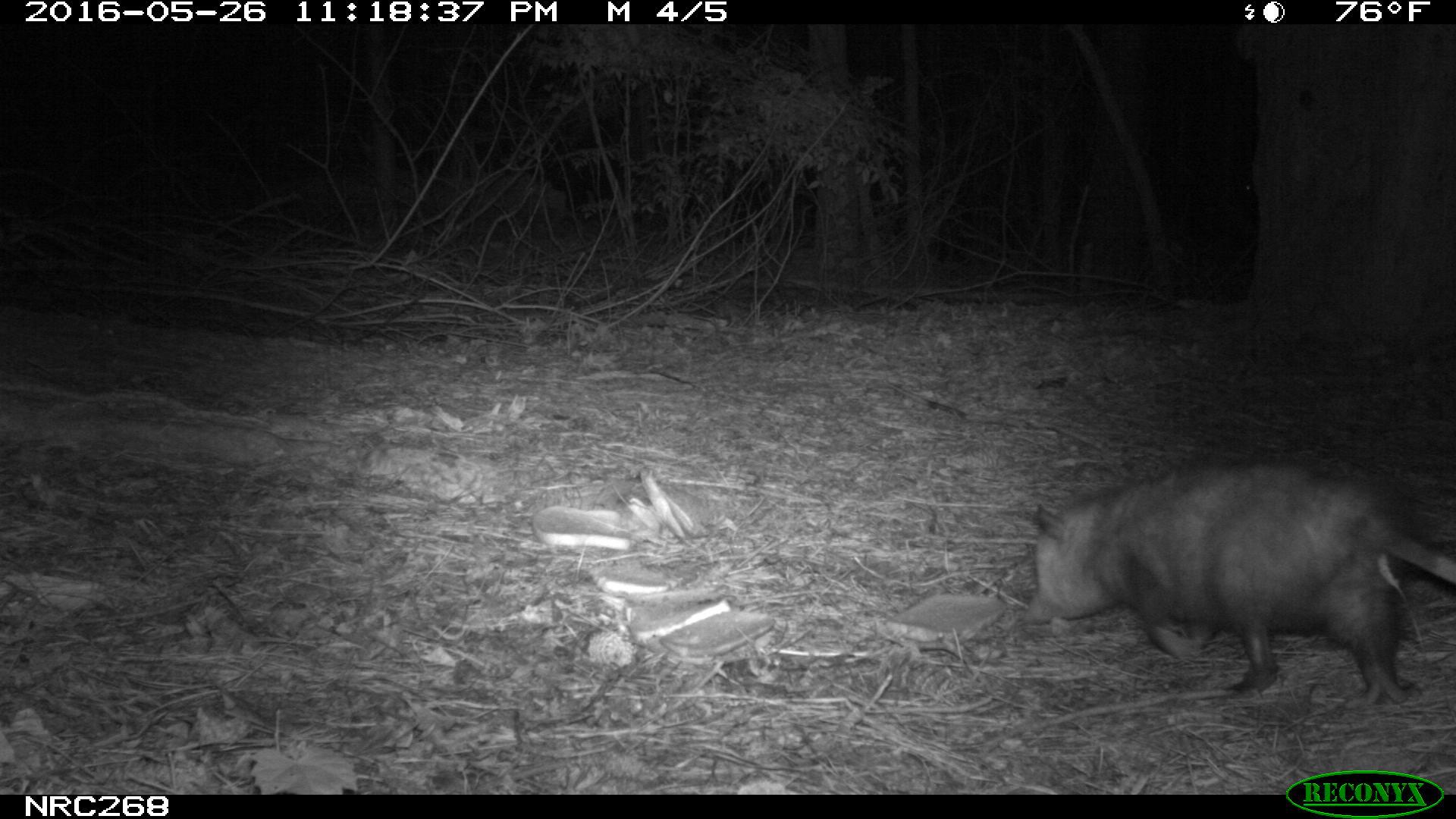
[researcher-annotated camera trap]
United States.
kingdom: Animalia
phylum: Chordata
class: Mammalia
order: Didelphimorphia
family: Didelphidae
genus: Didelphis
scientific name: Didelphis virginiana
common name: virginia opossum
Virginia Opossum (Didelphis virginiana).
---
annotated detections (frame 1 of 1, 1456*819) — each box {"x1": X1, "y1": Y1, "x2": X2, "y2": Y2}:
Virginia Opossum: {"x1": 1021, "y1": 465, "x2": 1456, "y2": 712}